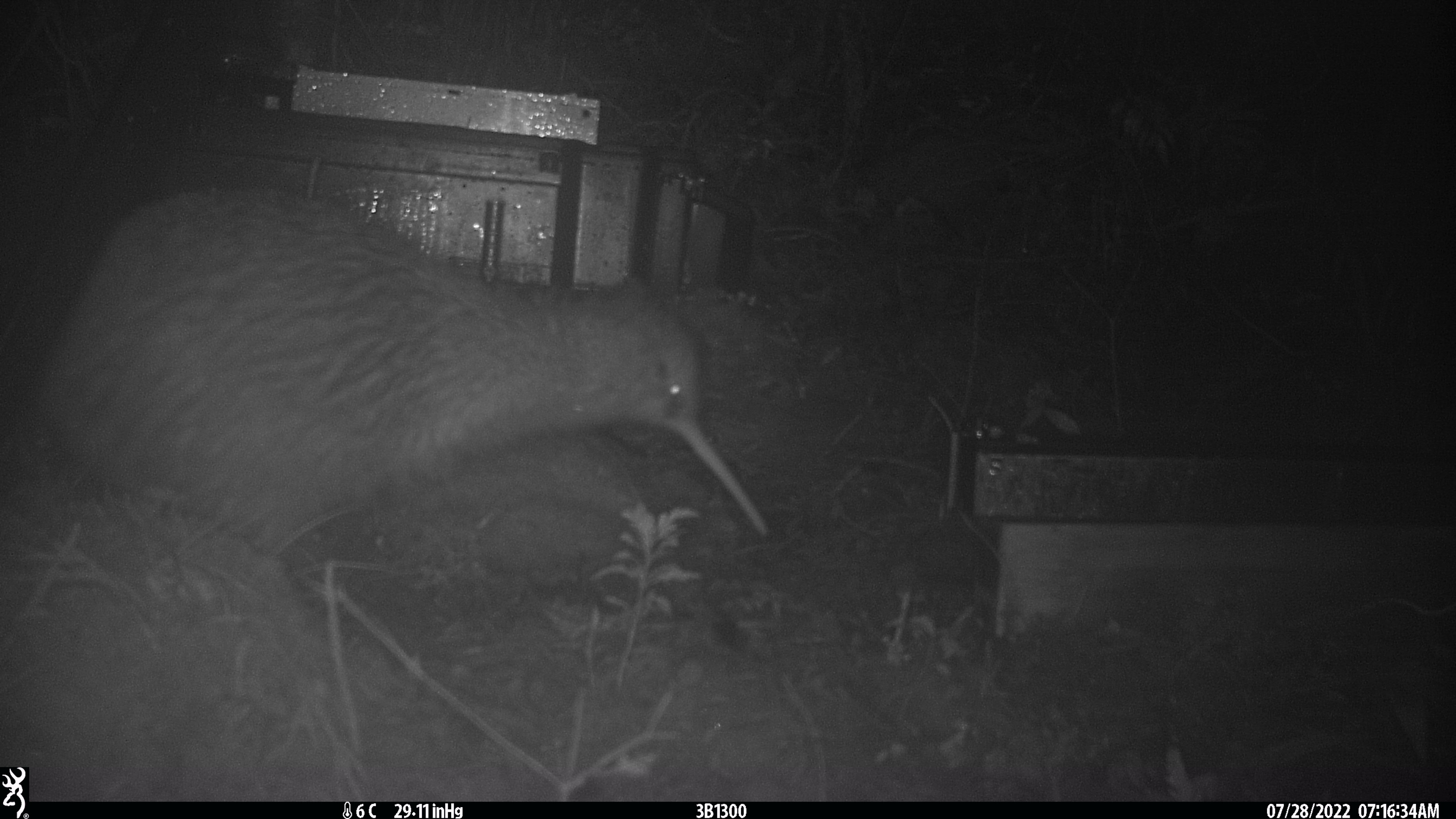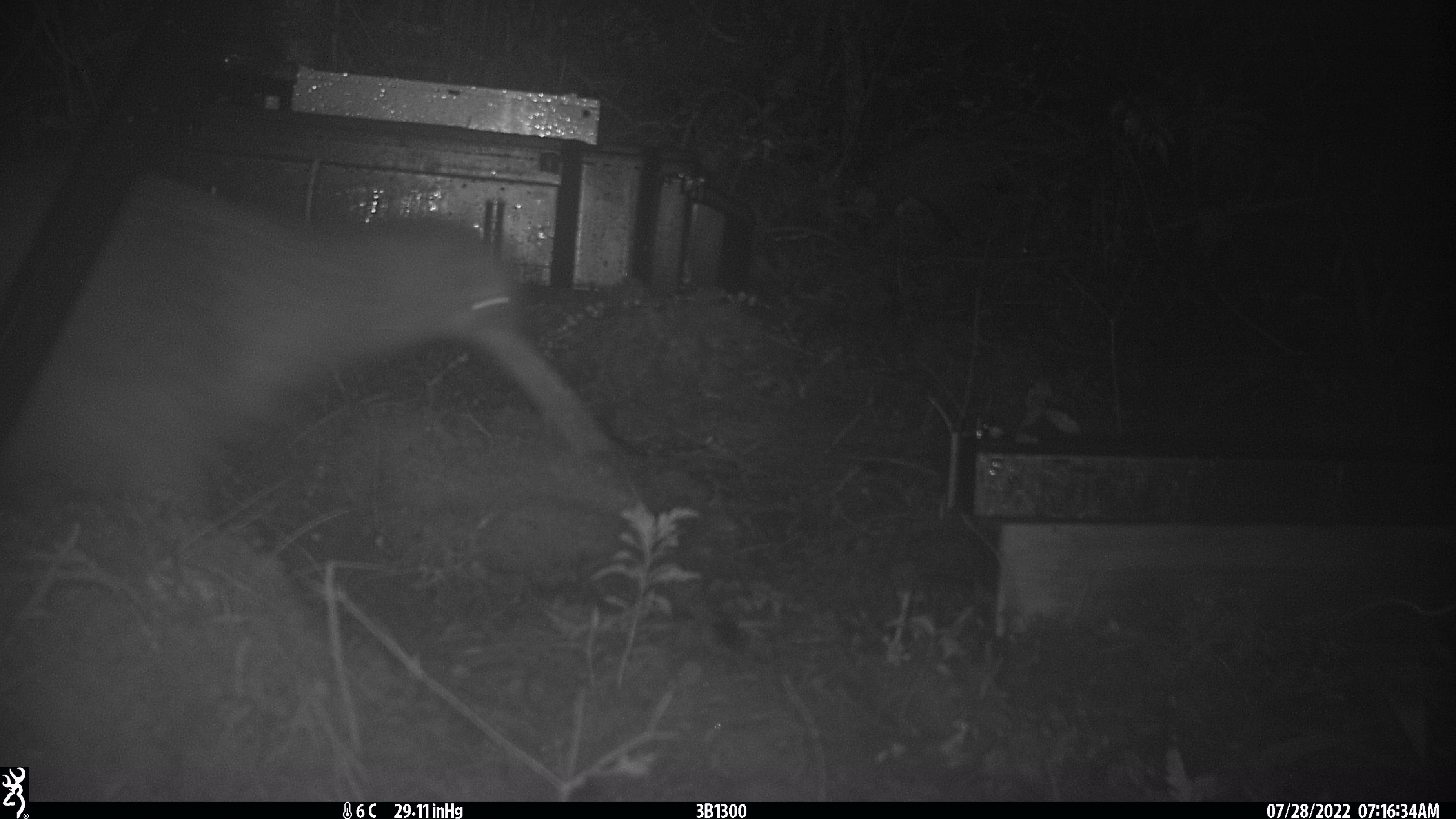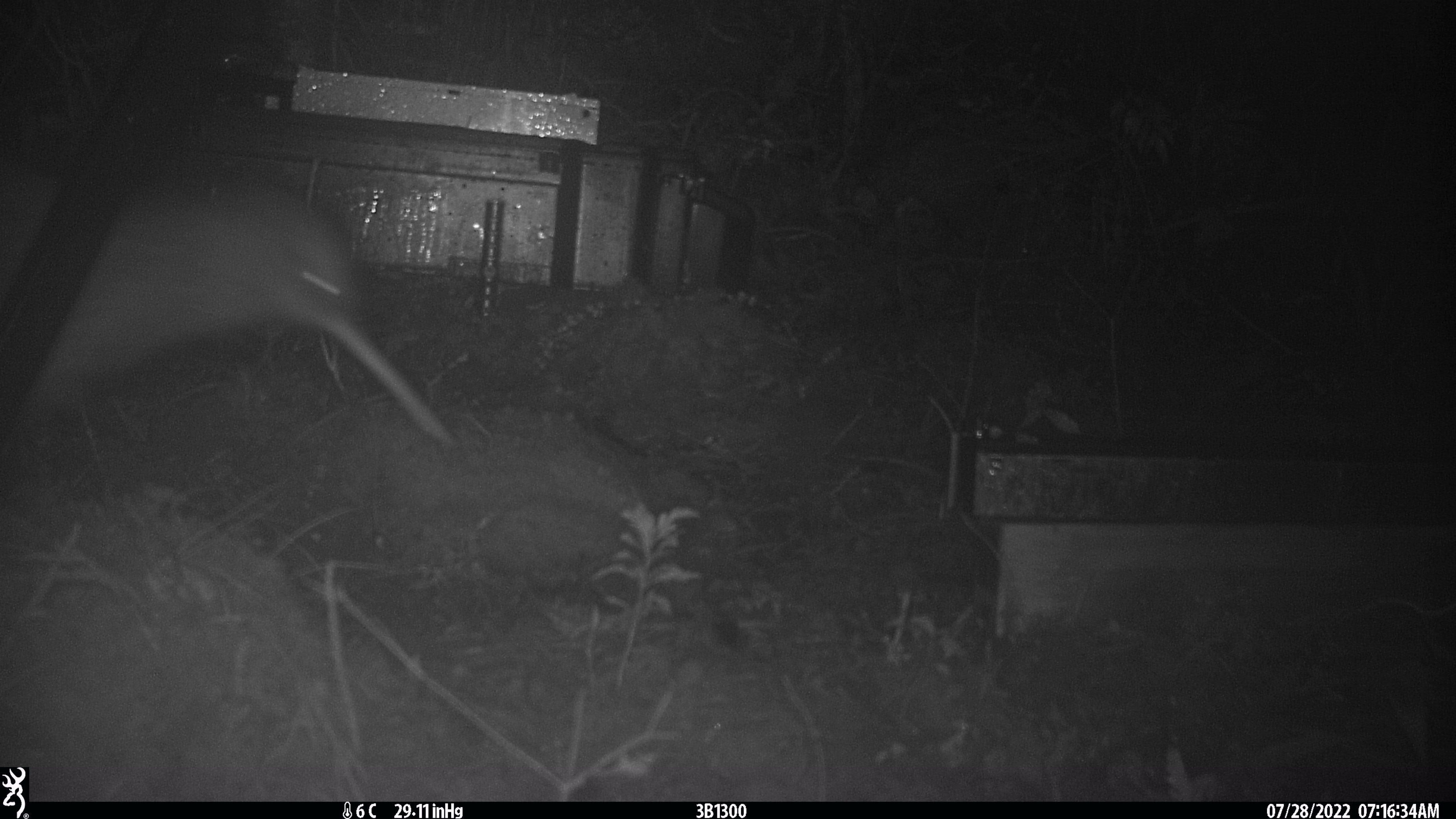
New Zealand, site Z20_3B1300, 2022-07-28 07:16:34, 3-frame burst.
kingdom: Animalia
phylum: Chordata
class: Aves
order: Apterygiformes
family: Apterygidae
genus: Apteryx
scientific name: Apteryx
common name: kiwi